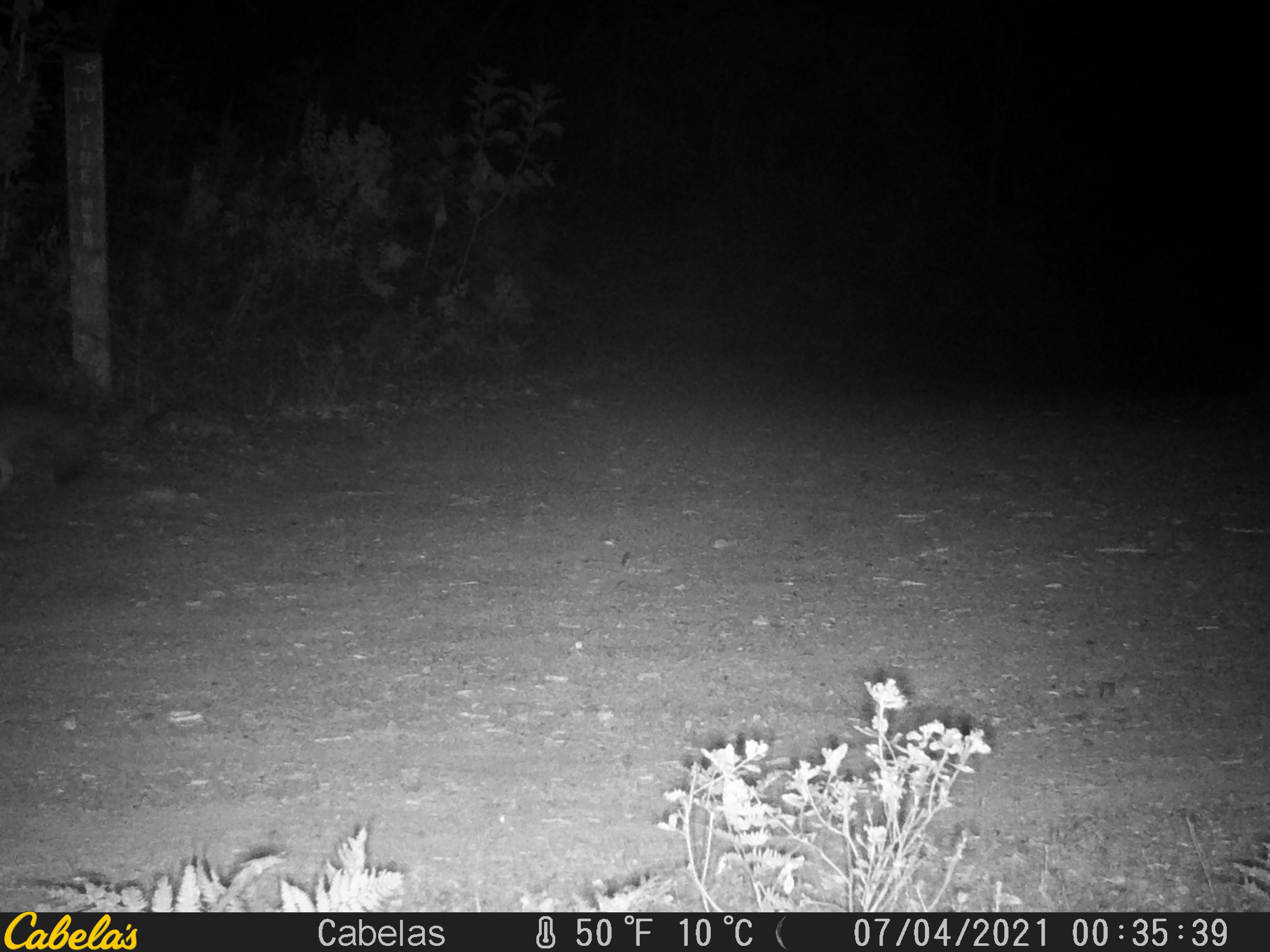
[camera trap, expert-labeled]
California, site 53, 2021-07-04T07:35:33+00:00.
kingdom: Animalia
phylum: Chordata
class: Mammalia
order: Carnivora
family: Canidae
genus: Urocyon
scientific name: Urocyon cinereoargenteus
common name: gray fox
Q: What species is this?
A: Gray fox (Urocyon cinereoargenteus).